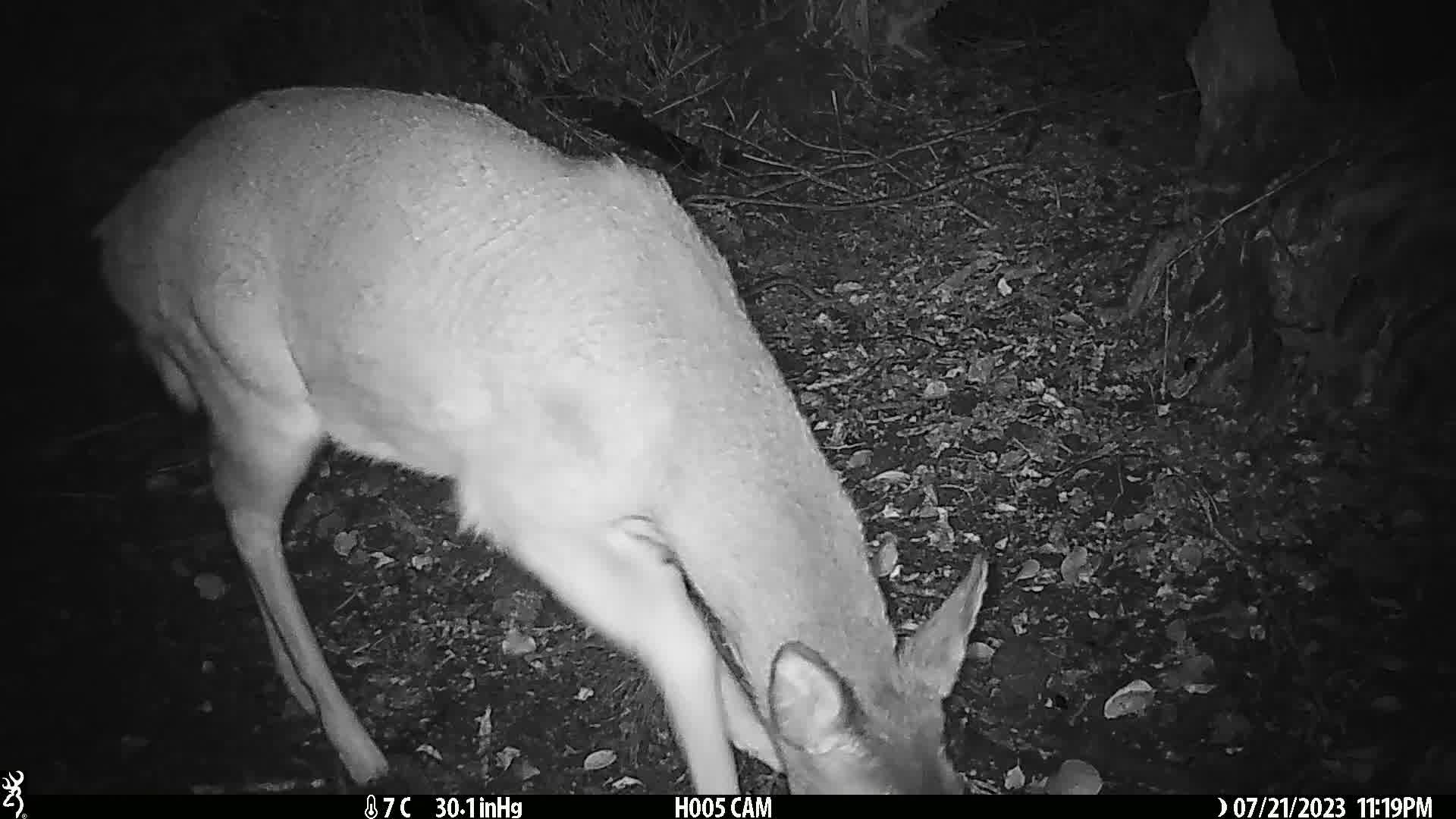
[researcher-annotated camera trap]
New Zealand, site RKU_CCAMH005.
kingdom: Animalia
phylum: Chordata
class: Mammalia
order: Artiodactyla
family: Cervidae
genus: Odocoileus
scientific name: Odocoileus virginianus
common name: white-tailed deer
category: white tailed deer